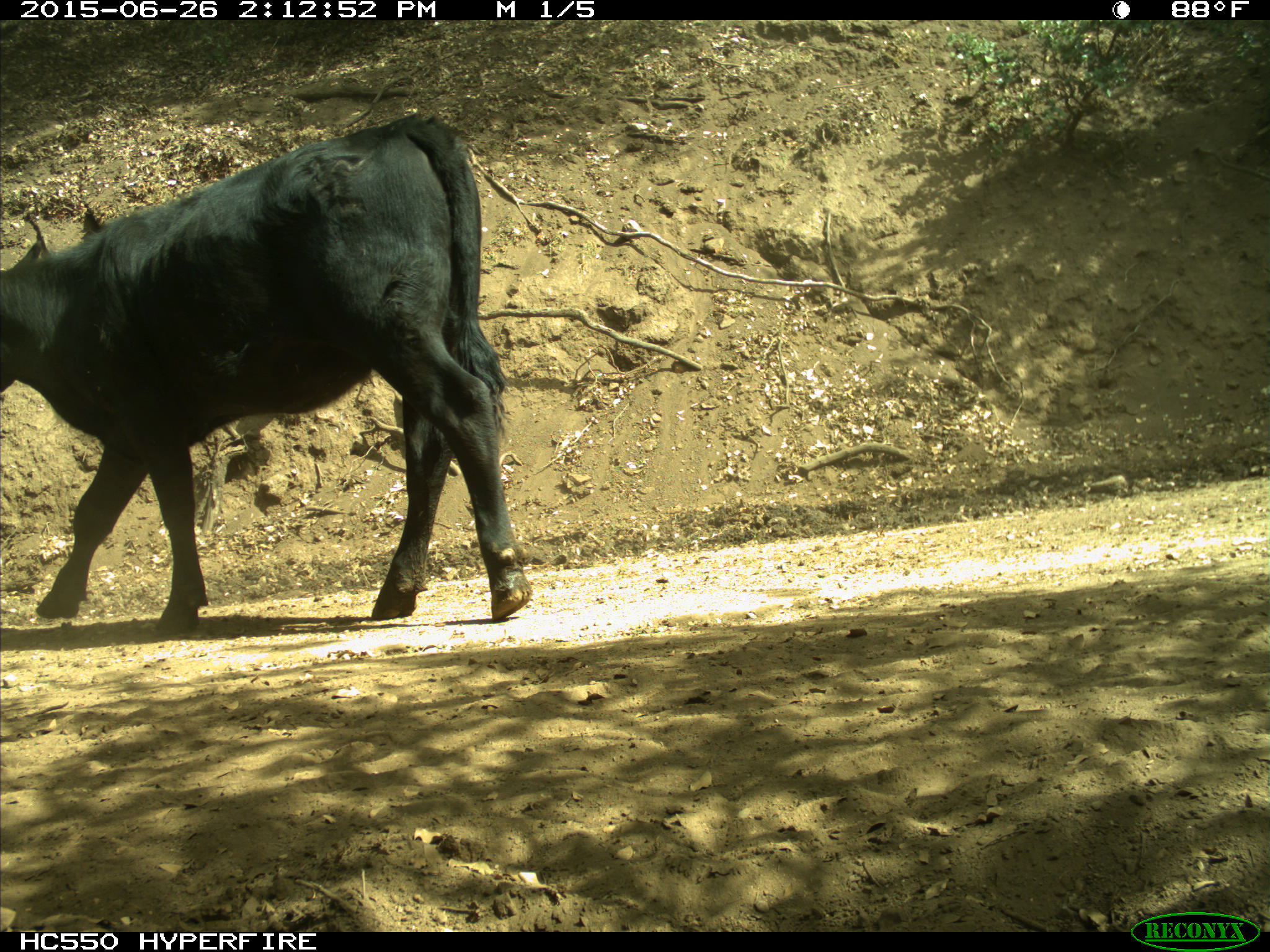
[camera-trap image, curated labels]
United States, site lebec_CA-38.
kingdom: Animalia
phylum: Chordata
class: Mammalia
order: Artiodactyla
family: Bovidae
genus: Bos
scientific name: Bos taurus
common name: domestic cow